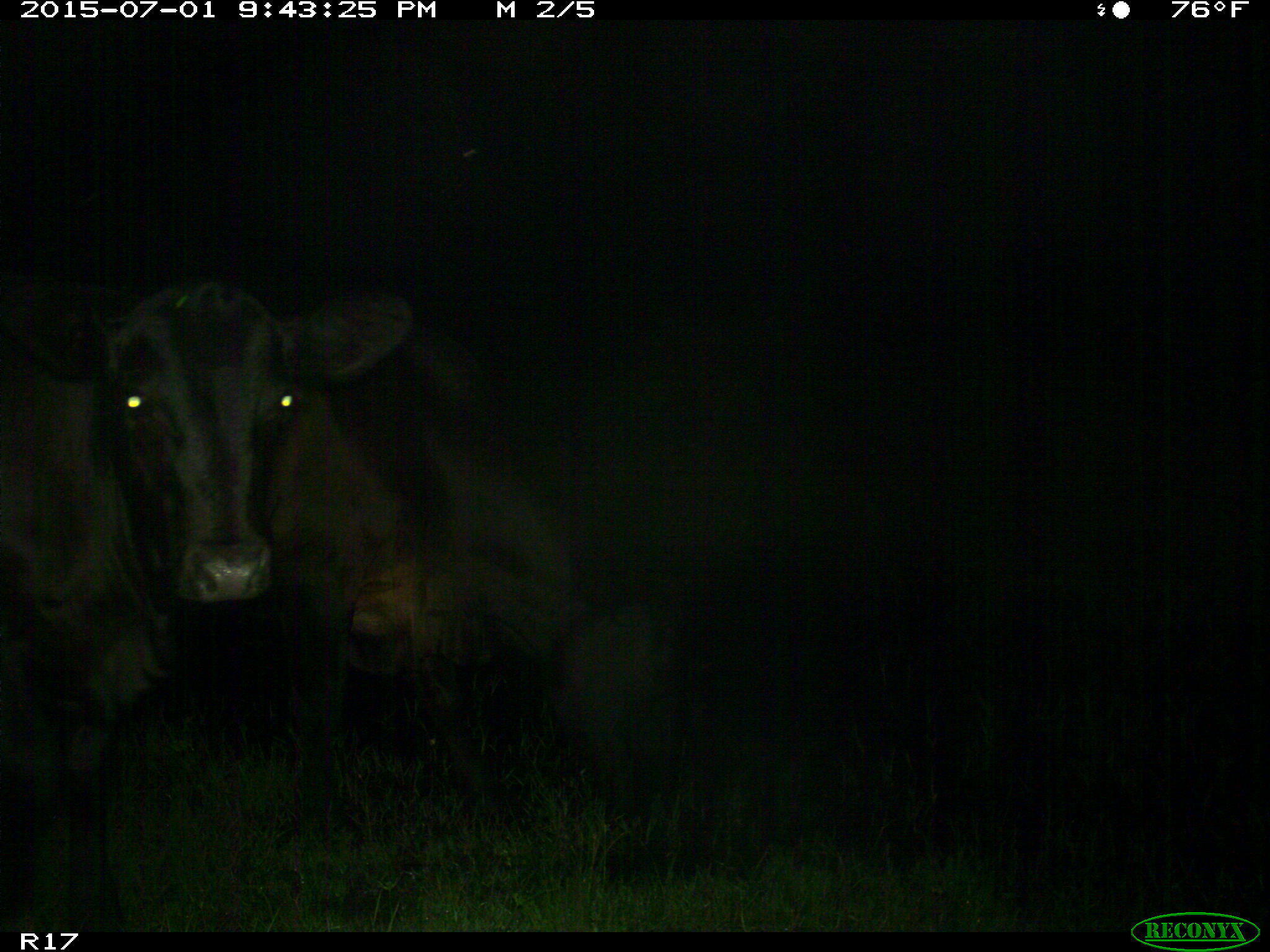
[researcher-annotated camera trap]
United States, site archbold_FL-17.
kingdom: Animalia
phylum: Chordata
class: Mammalia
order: Artiodactyla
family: Bovidae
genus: Bos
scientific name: Bos taurus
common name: domestic cow